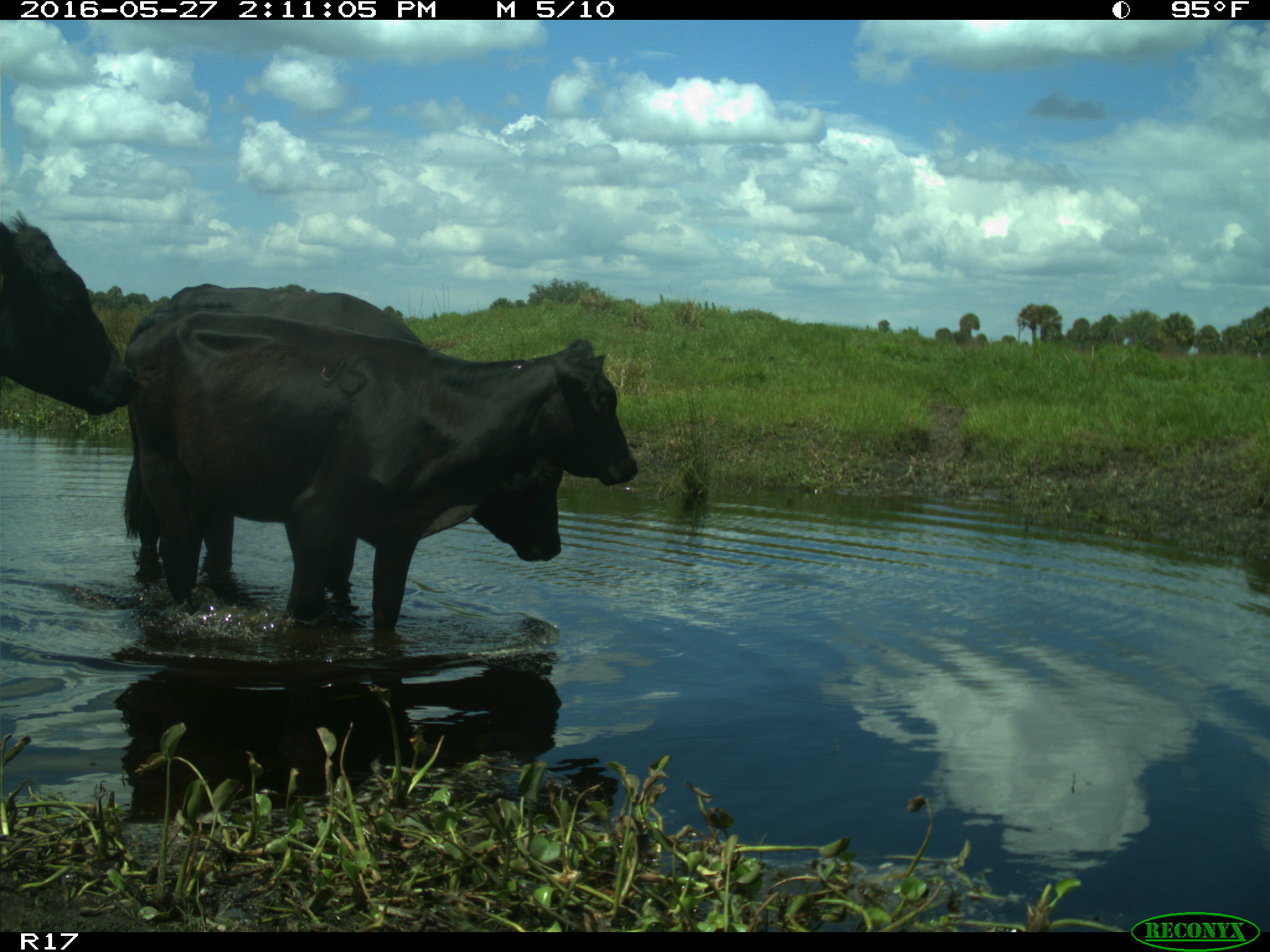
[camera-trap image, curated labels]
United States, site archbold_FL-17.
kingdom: Animalia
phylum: Chordata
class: Mammalia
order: Artiodactyla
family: Bovidae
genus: Bos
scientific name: Bos taurus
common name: domestic cow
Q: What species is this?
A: Bos taurus (domestic cow).